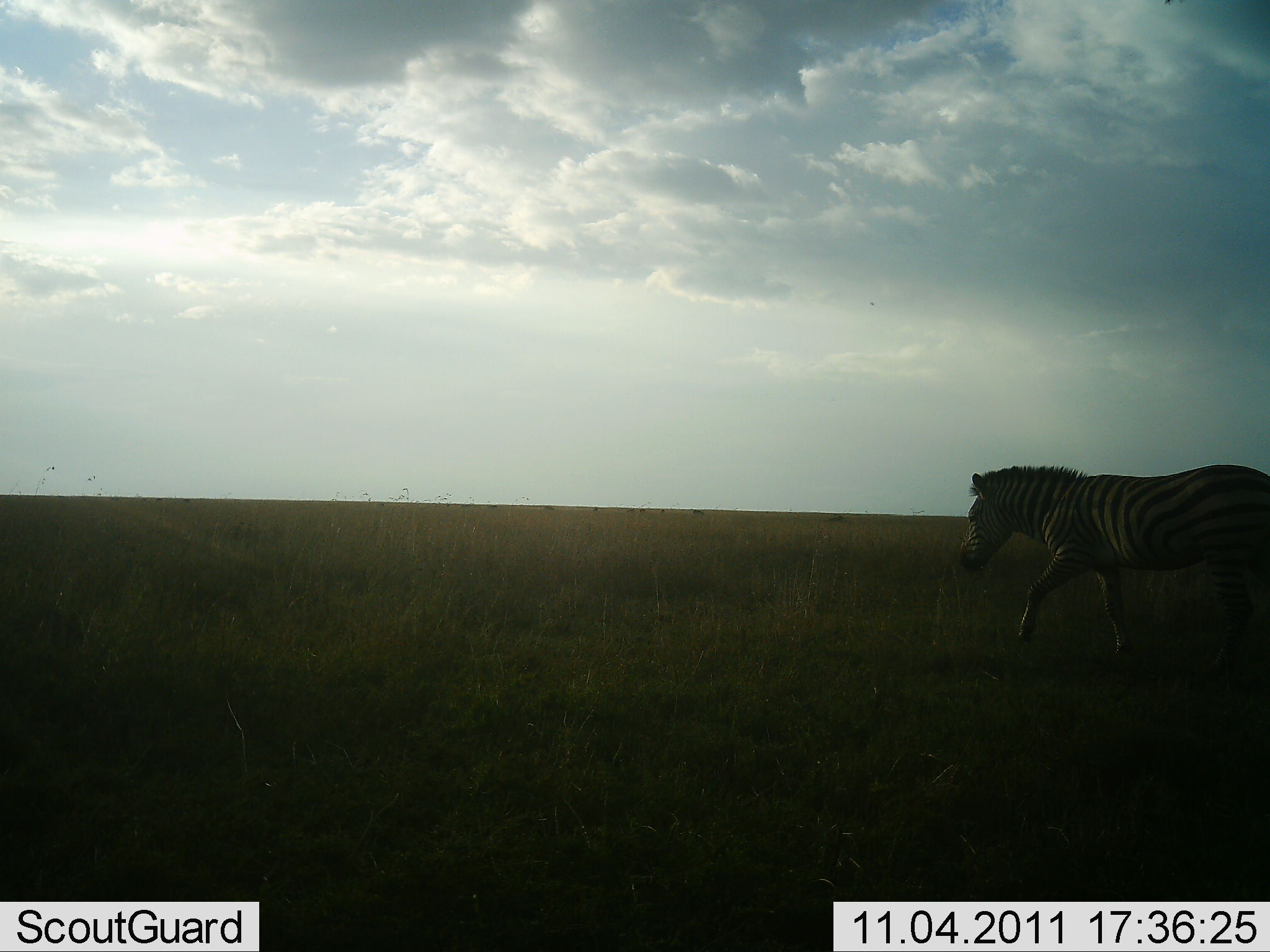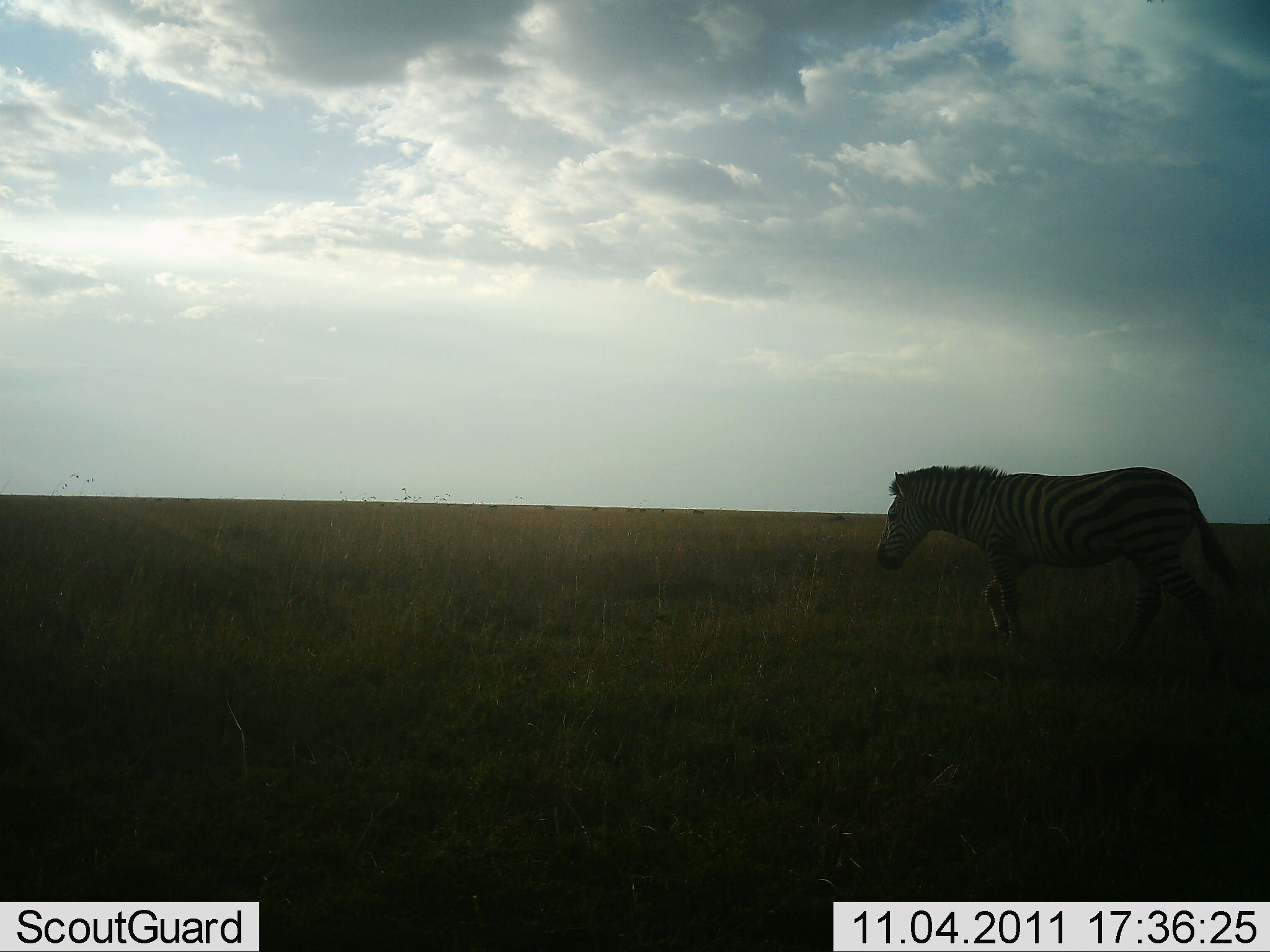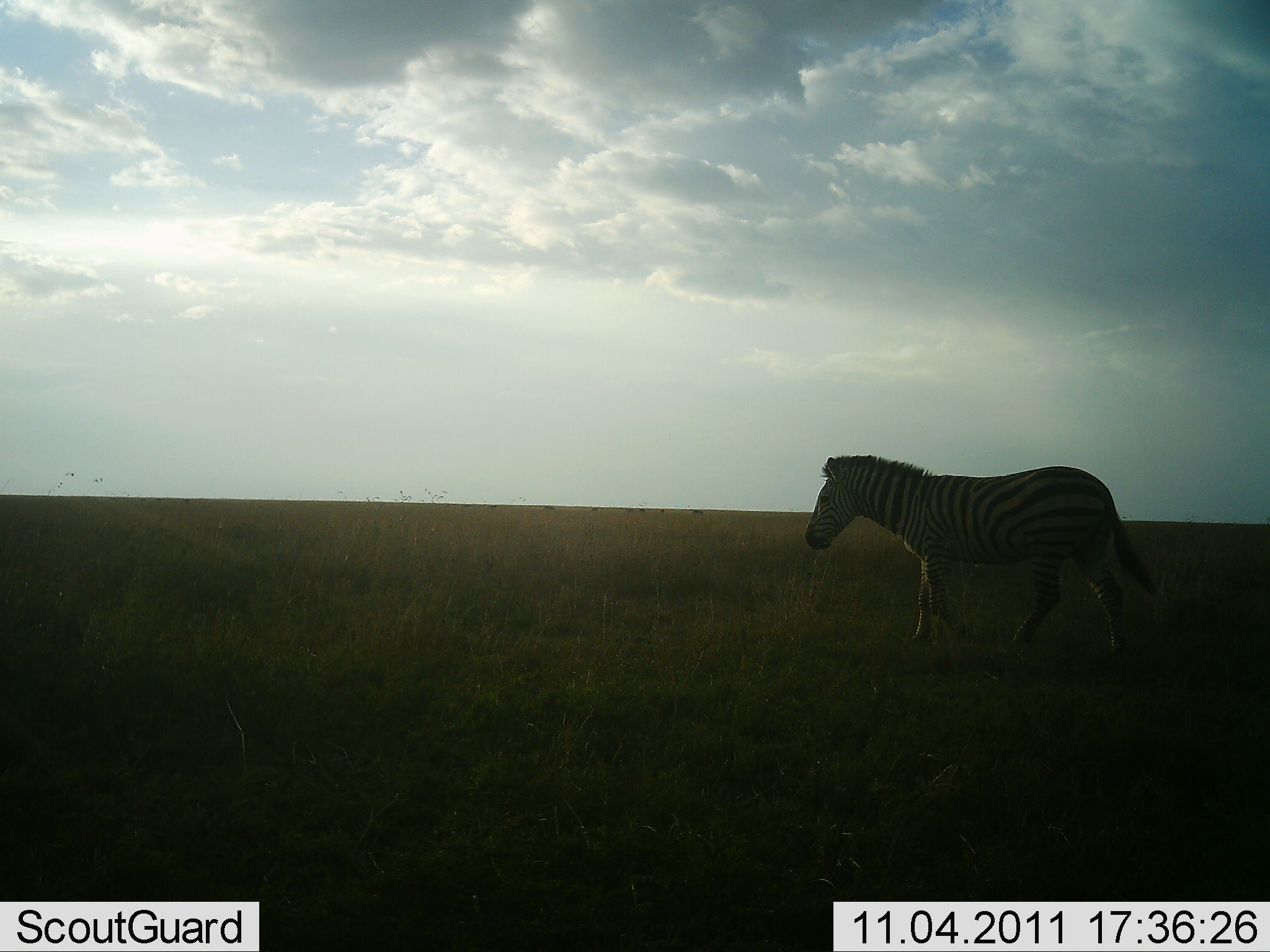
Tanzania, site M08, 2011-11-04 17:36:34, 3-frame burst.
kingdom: Animalia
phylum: Chordata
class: Mammalia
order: Perissodactyla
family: Equidae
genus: Equus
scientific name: Equus quagga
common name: plains zebra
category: zebra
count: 1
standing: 0%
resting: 0%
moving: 100%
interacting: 0%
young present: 0%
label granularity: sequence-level